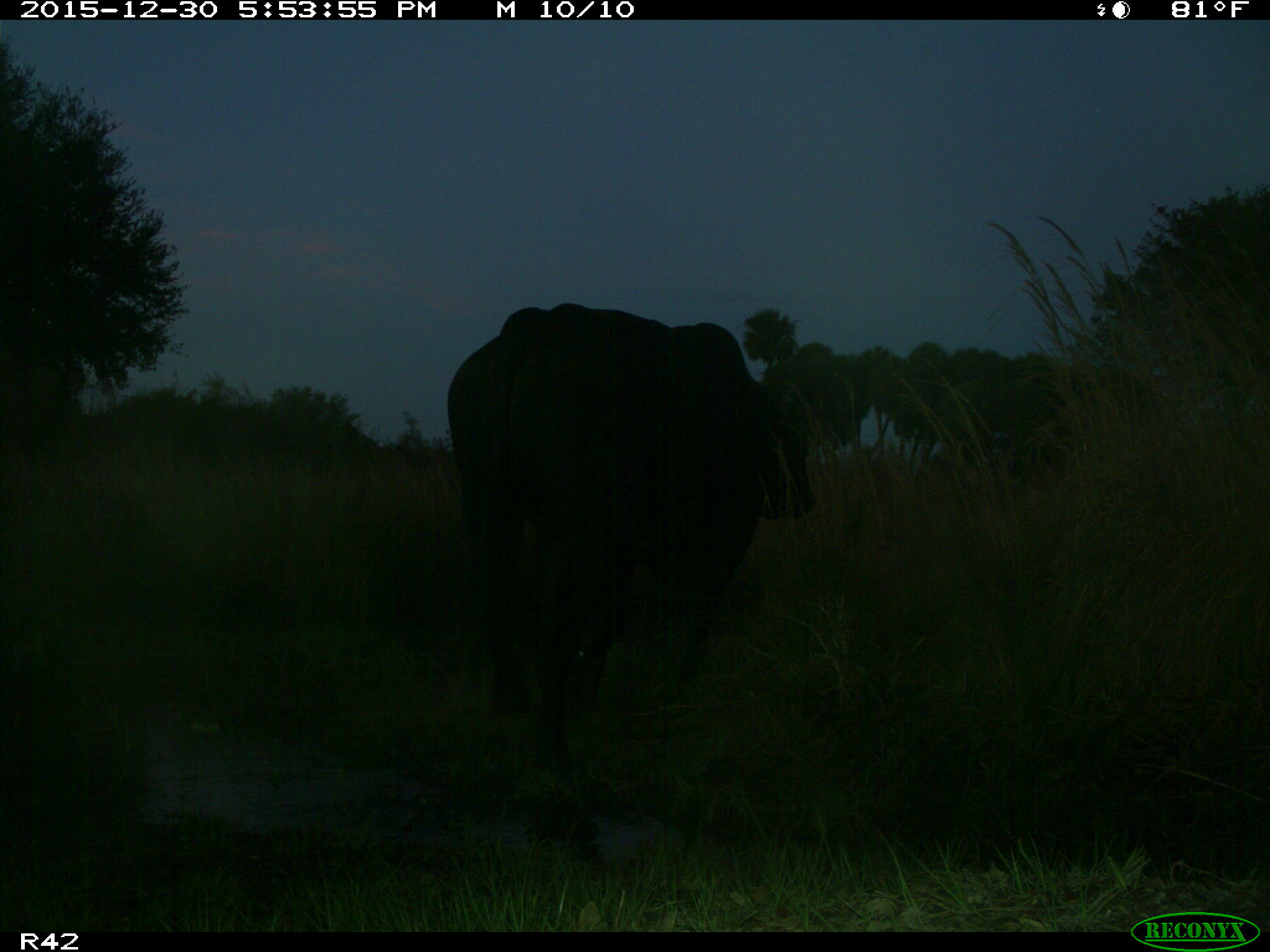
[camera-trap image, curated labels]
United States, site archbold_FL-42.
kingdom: Animalia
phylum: Chordata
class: Mammalia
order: Artiodactyla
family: Bovidae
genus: Bos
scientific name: Bos taurus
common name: domestic cow